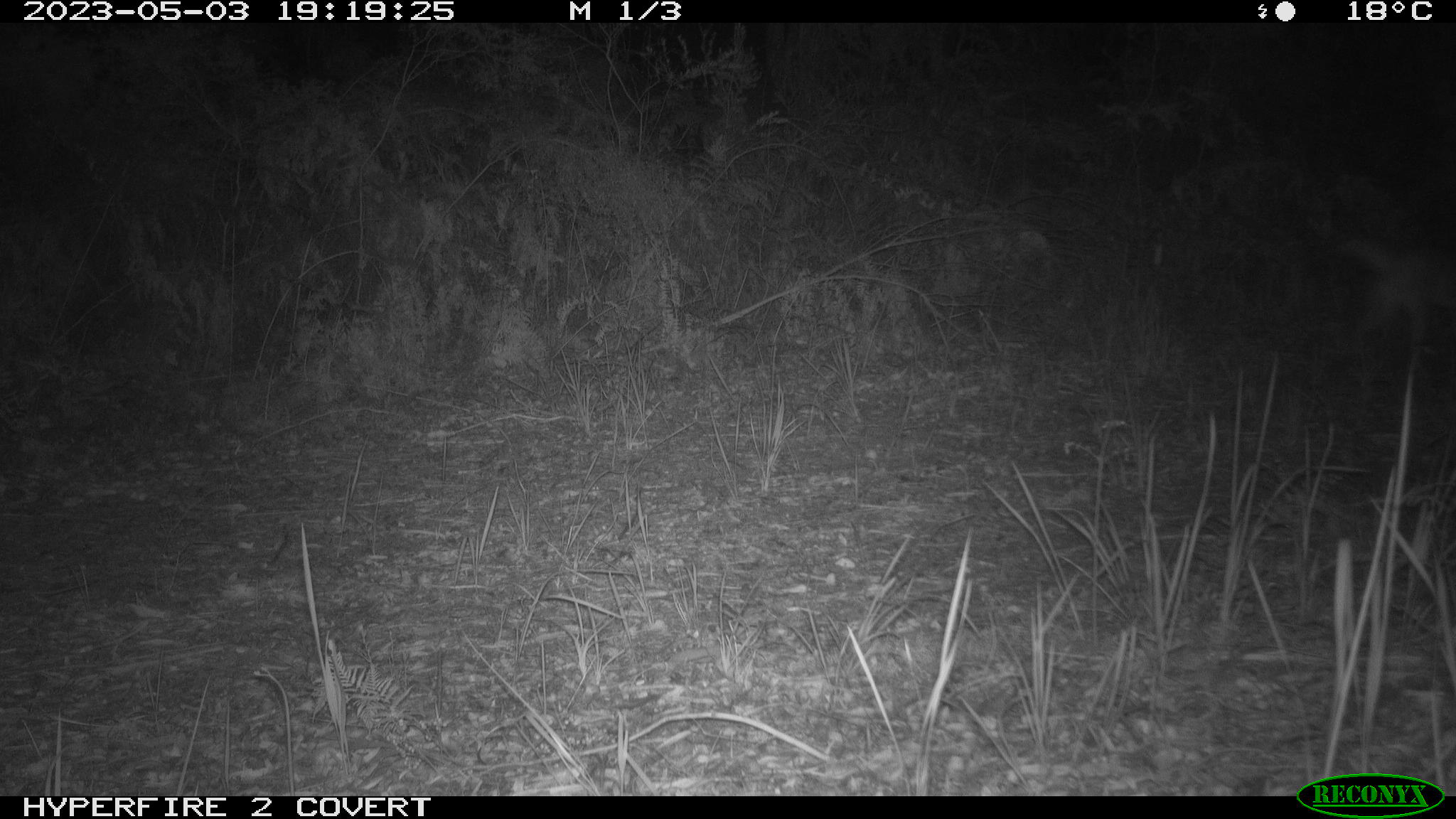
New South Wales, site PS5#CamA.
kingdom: Animalia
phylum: Chordata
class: Mammalia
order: Carnivora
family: Canidae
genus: Canis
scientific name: Canis familiaris dingo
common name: dingo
Dingo (Canis familiaris dingo).